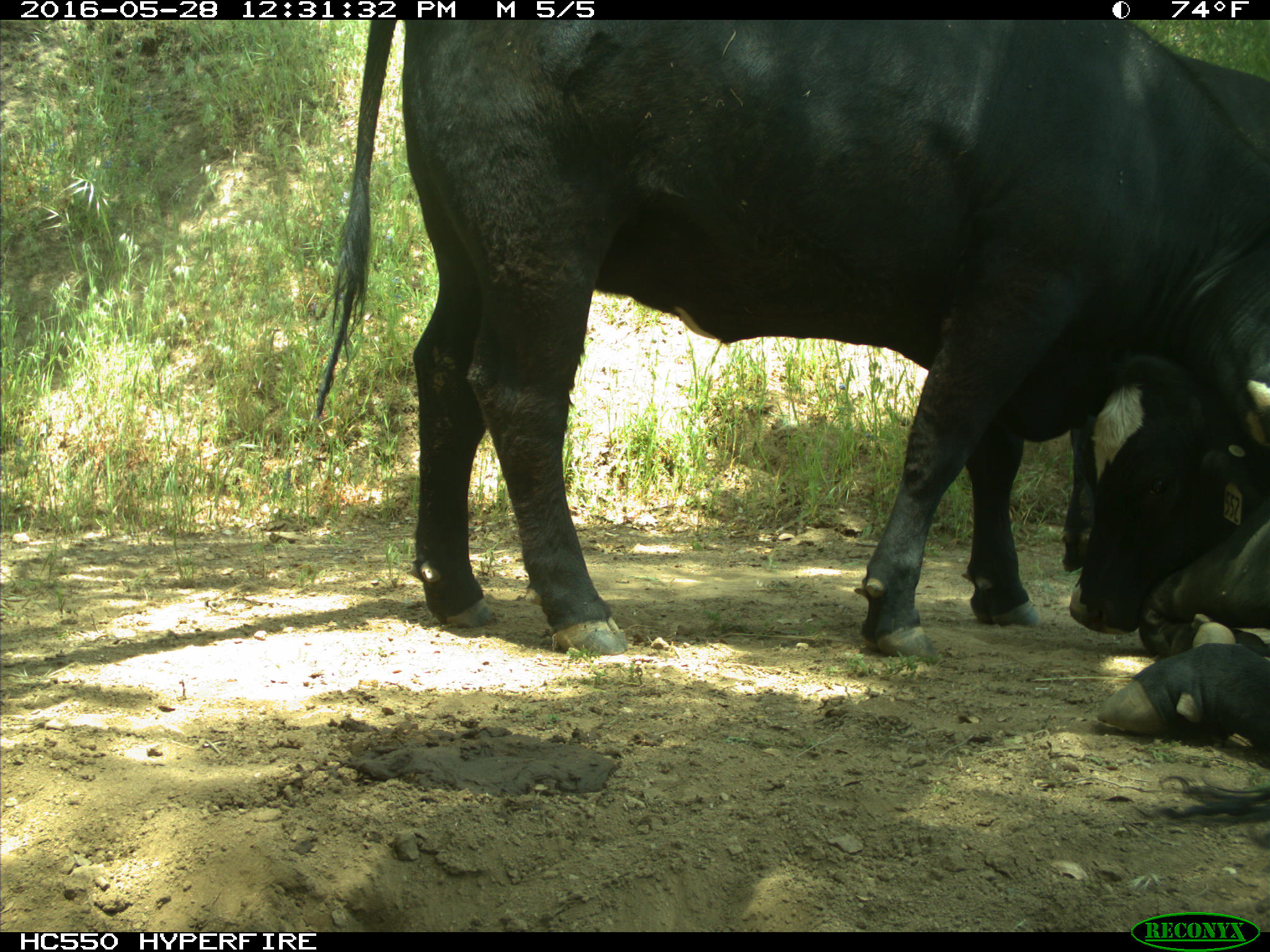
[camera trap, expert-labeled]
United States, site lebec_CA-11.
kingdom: Animalia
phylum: Chordata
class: Mammalia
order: Artiodactyla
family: Bovidae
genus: Bos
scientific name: Bos taurus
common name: domestic cow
Bos taurus (domestic cow).